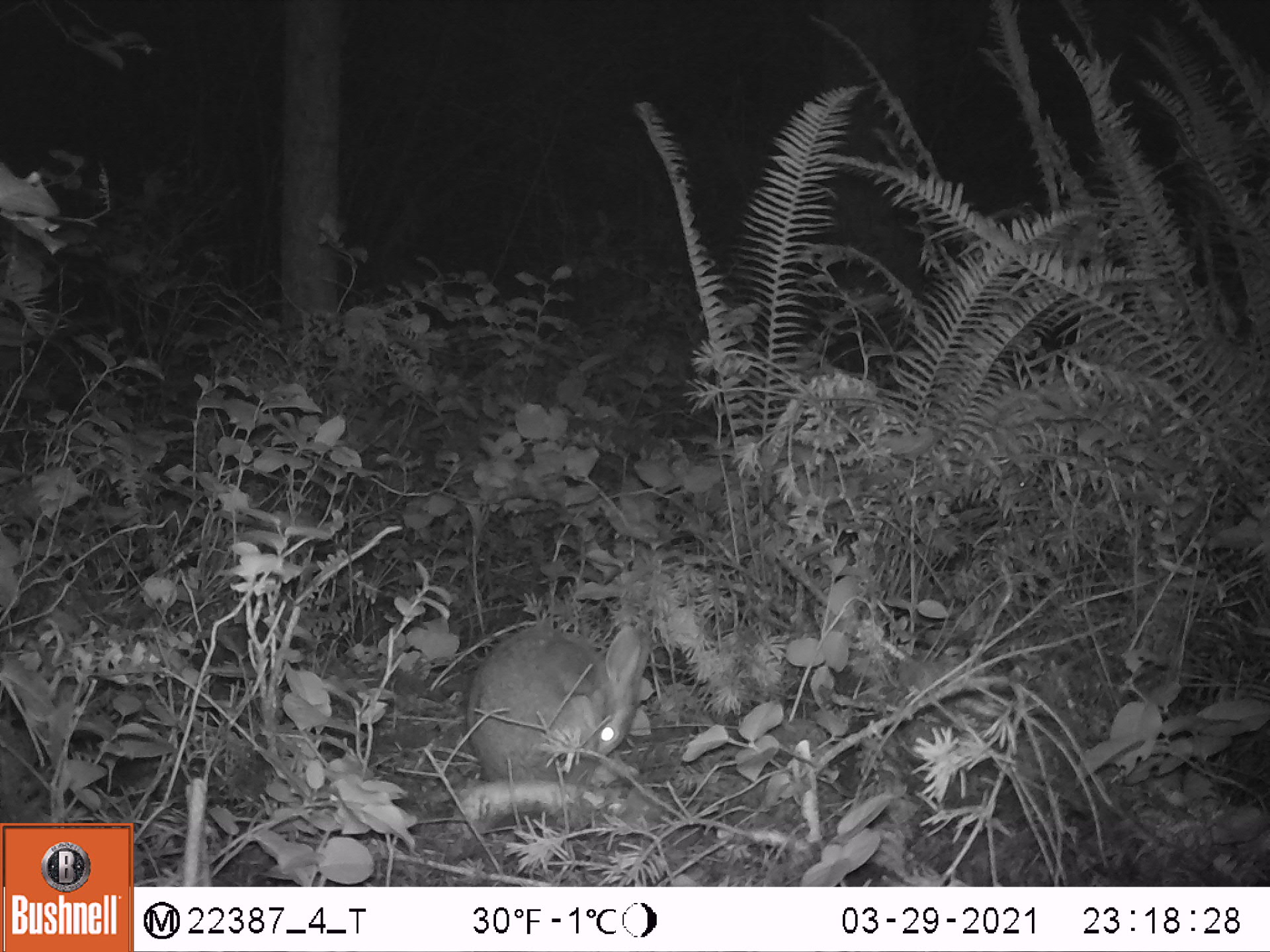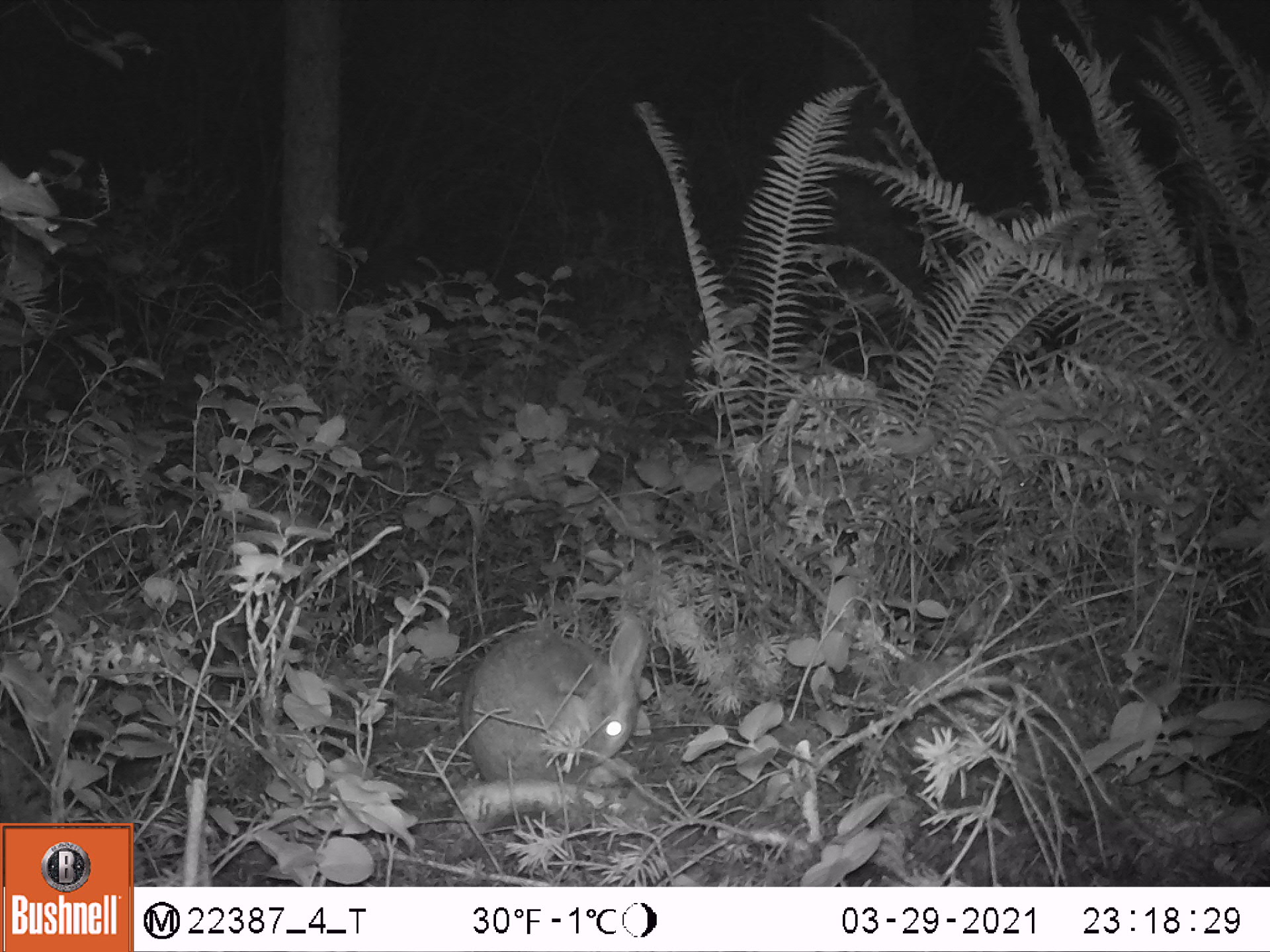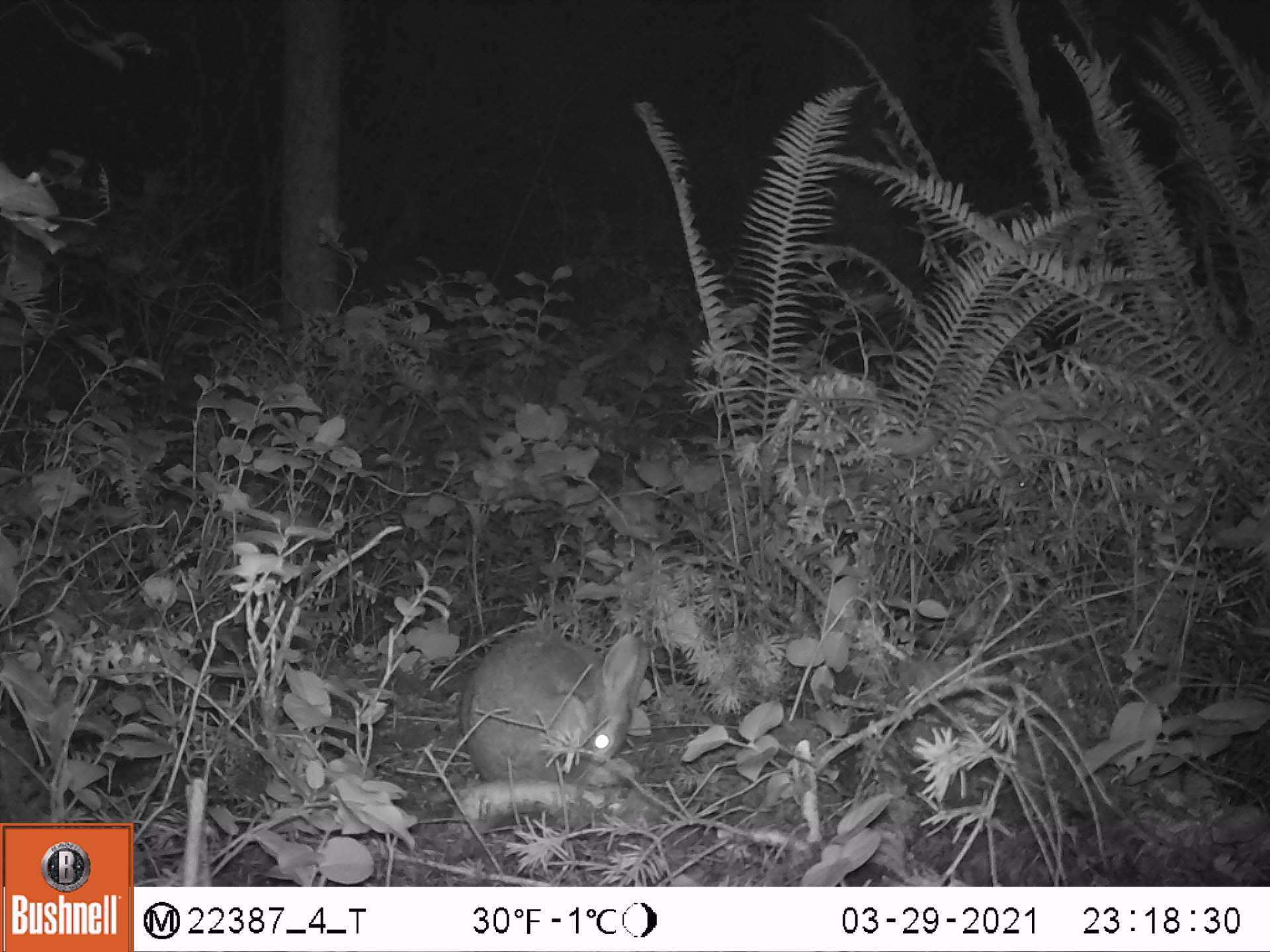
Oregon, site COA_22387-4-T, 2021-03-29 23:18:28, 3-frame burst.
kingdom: Animalia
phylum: Chordata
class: Mammalia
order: Lagomorpha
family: Leporidae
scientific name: Leporidae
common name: hares and rabbits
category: leporidae family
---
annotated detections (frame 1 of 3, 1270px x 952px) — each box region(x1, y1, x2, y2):
leporidae family: region(464, 619, 663, 790)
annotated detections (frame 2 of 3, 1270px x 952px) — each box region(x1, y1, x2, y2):
leporidae family: region(464, 611, 658, 790)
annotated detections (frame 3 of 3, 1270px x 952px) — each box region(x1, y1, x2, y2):
leporidae family: region(455, 627, 659, 787)